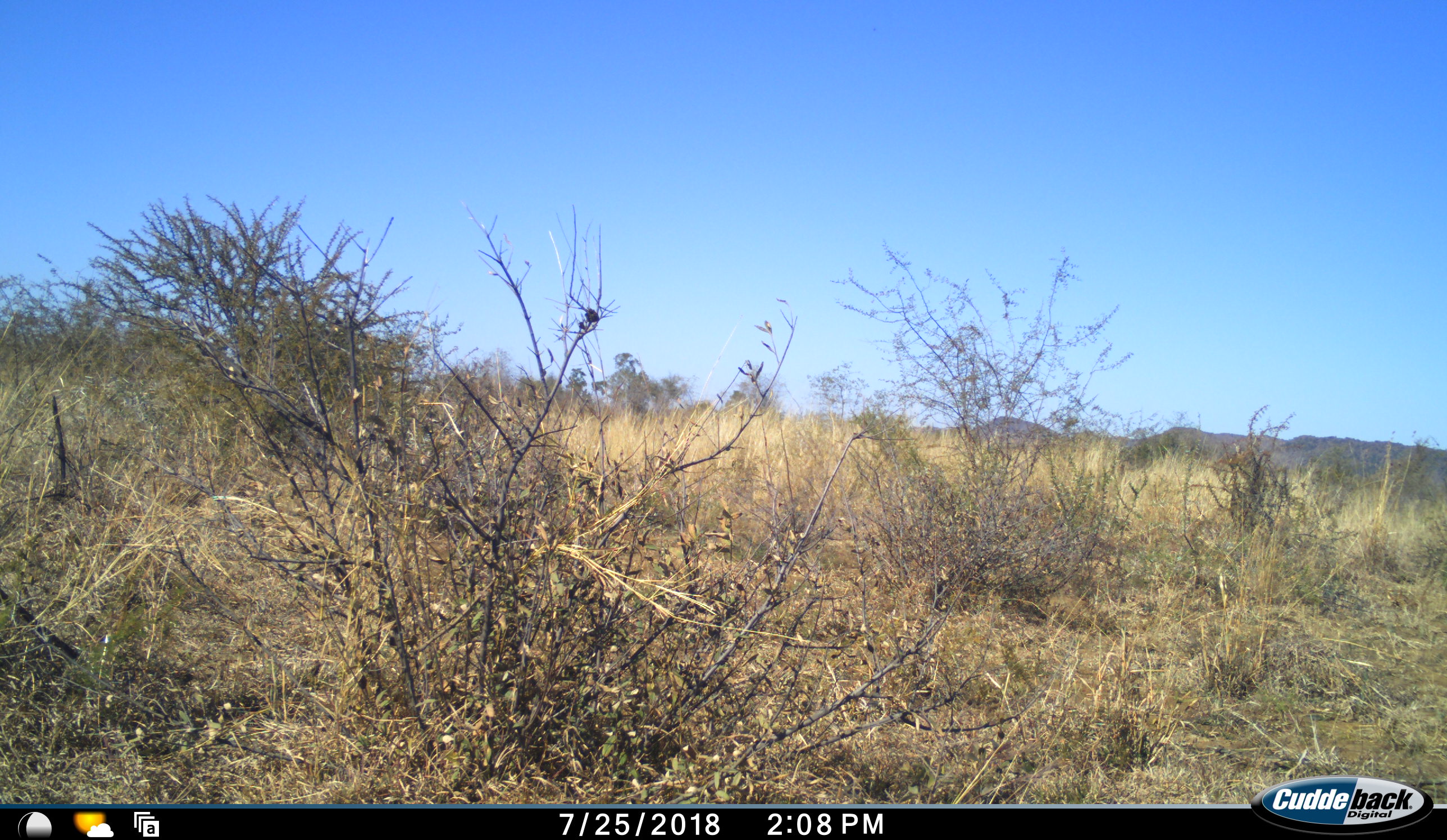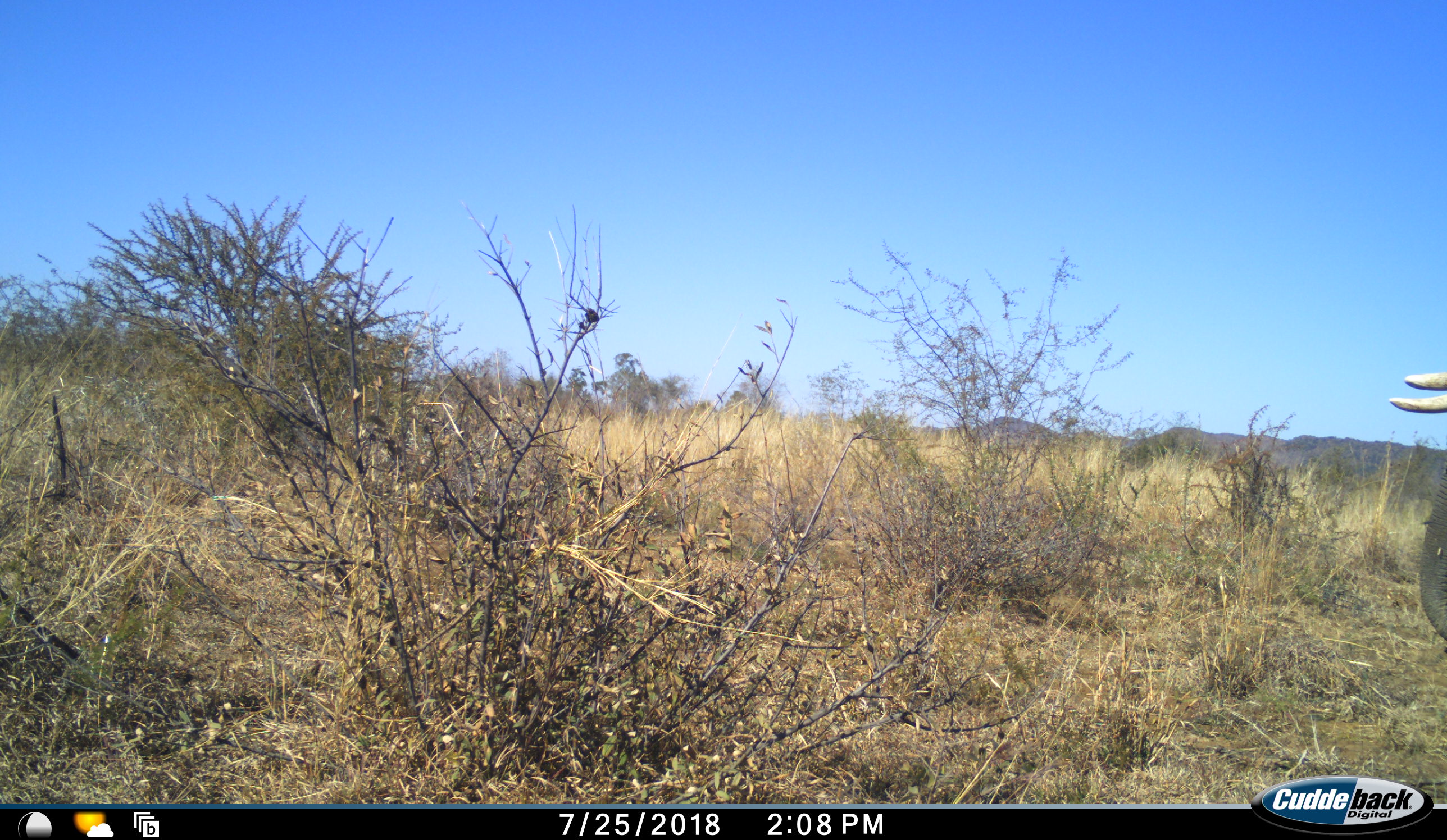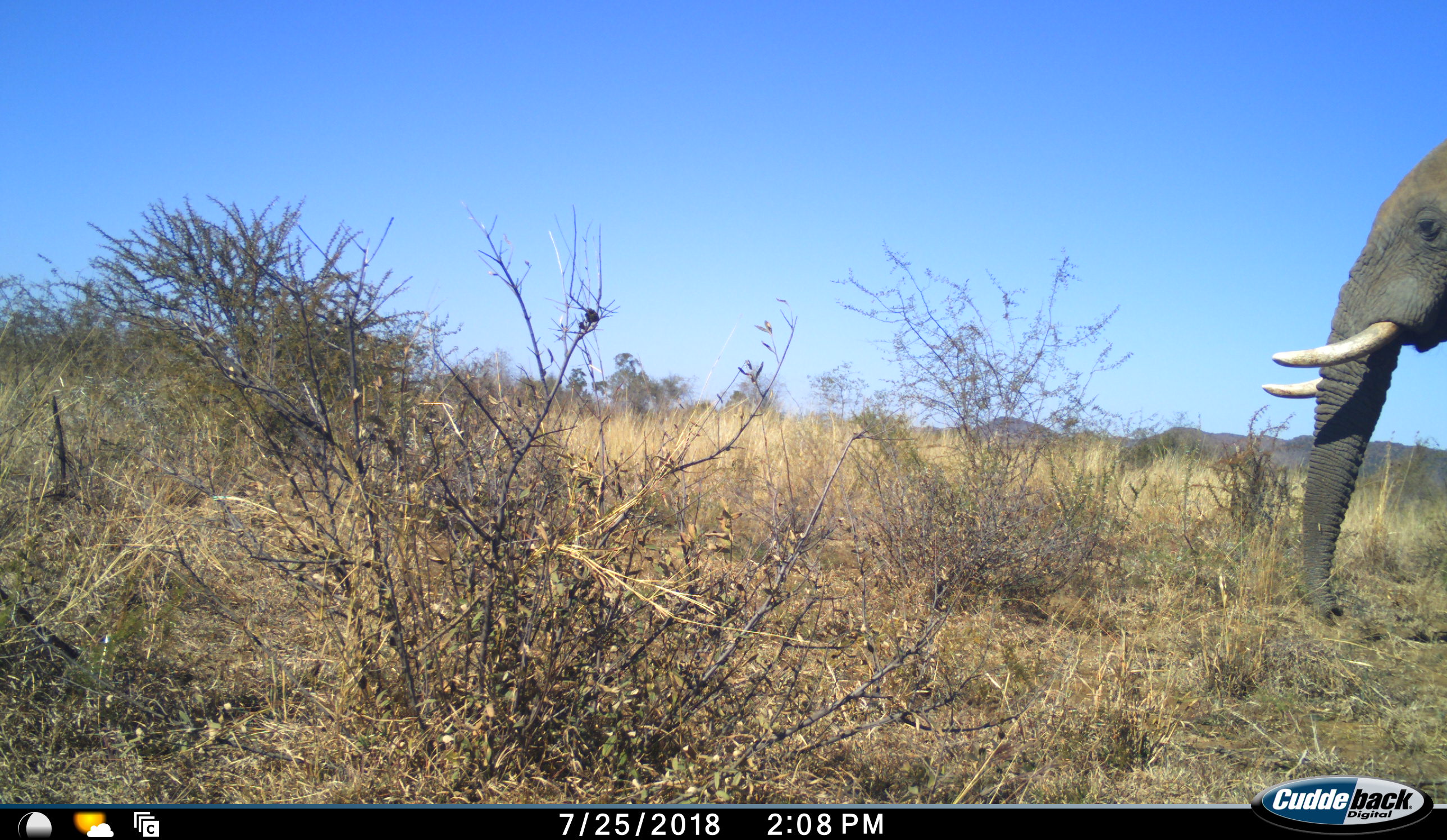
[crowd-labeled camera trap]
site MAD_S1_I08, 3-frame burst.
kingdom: Animalia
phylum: Chordata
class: Mammalia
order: Proboscidea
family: Elephantidae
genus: Loxodonta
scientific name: Loxodonta africana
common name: african bush elephant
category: elephant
Elephant (african bush elephant) (Loxodonta africana), count 1. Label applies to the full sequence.